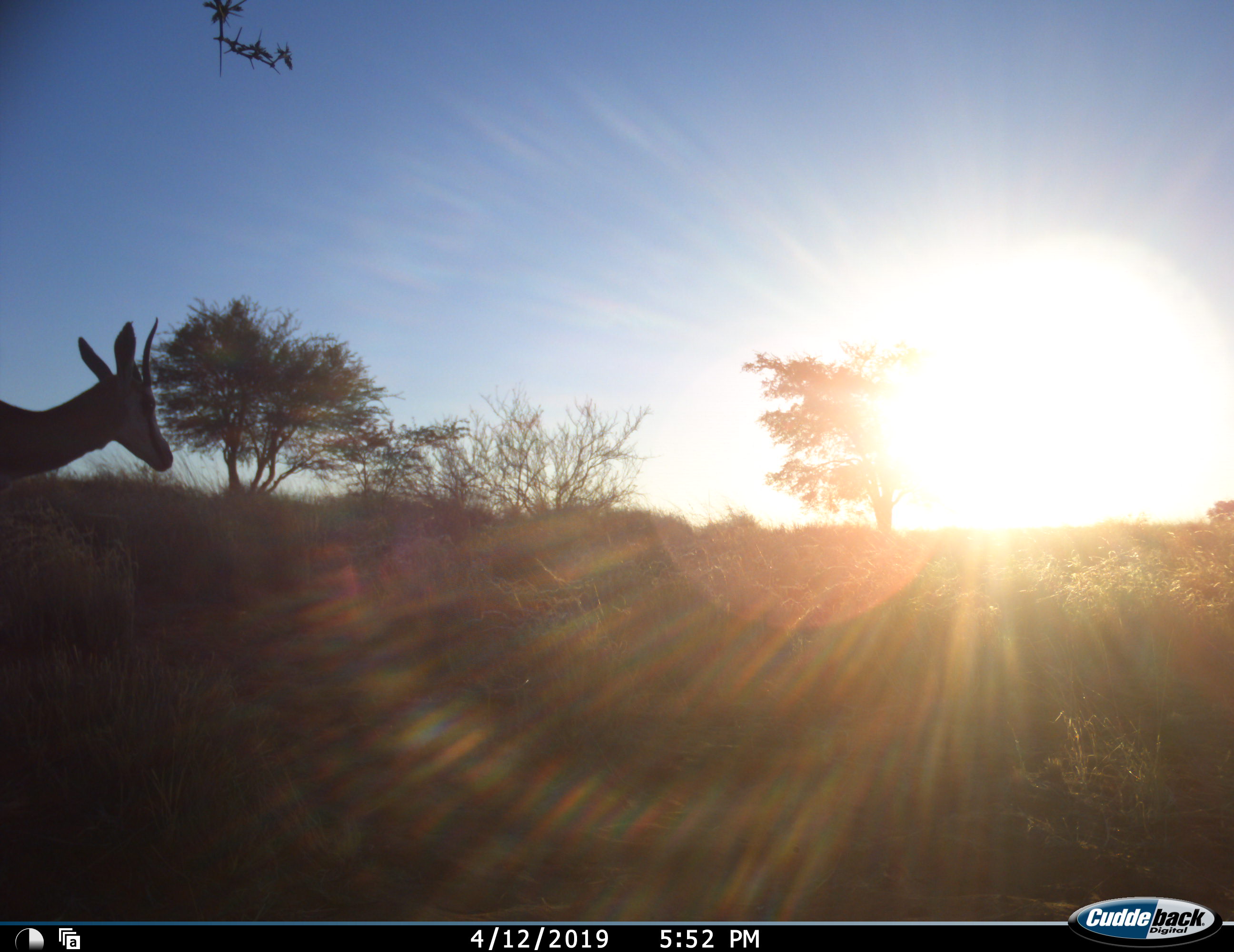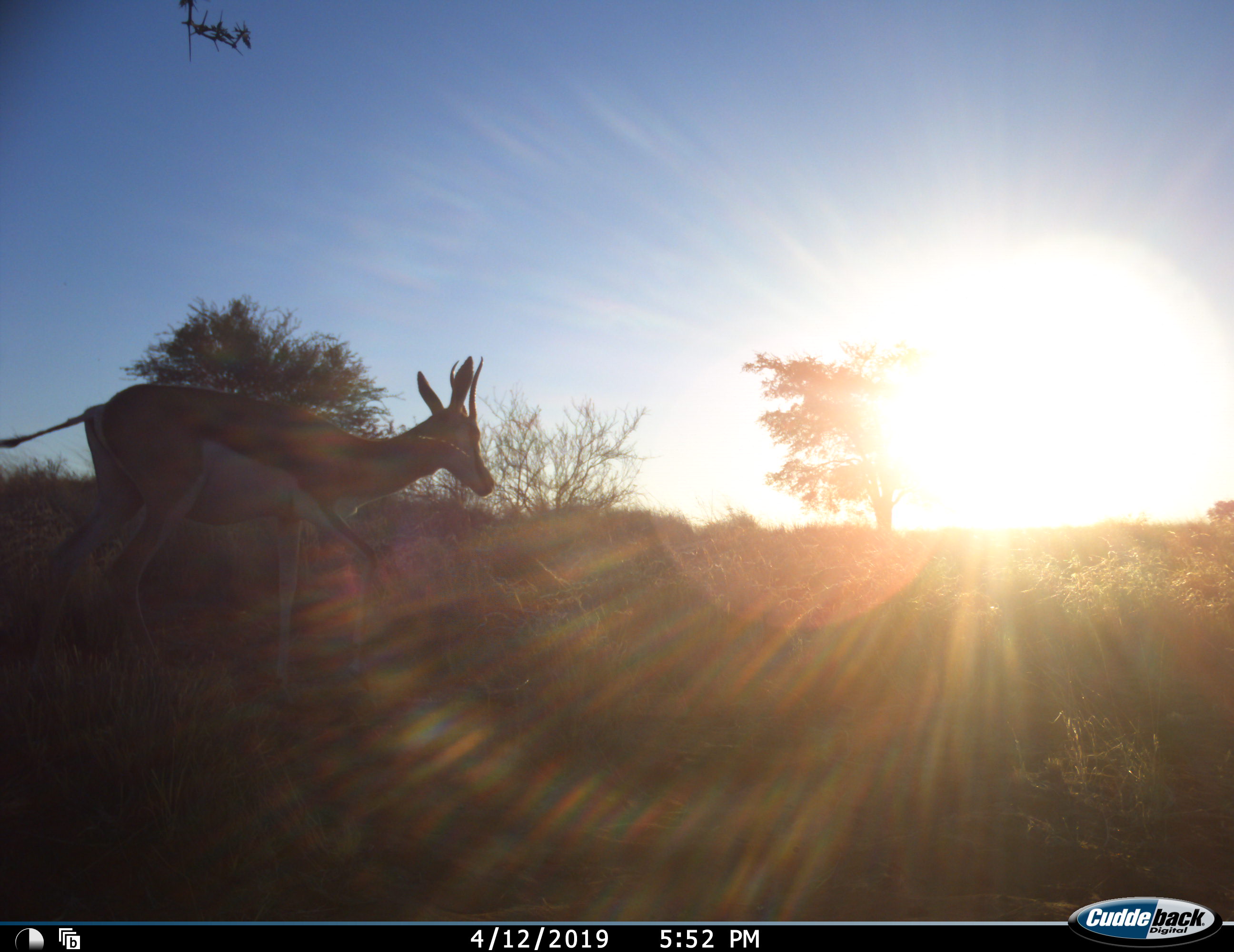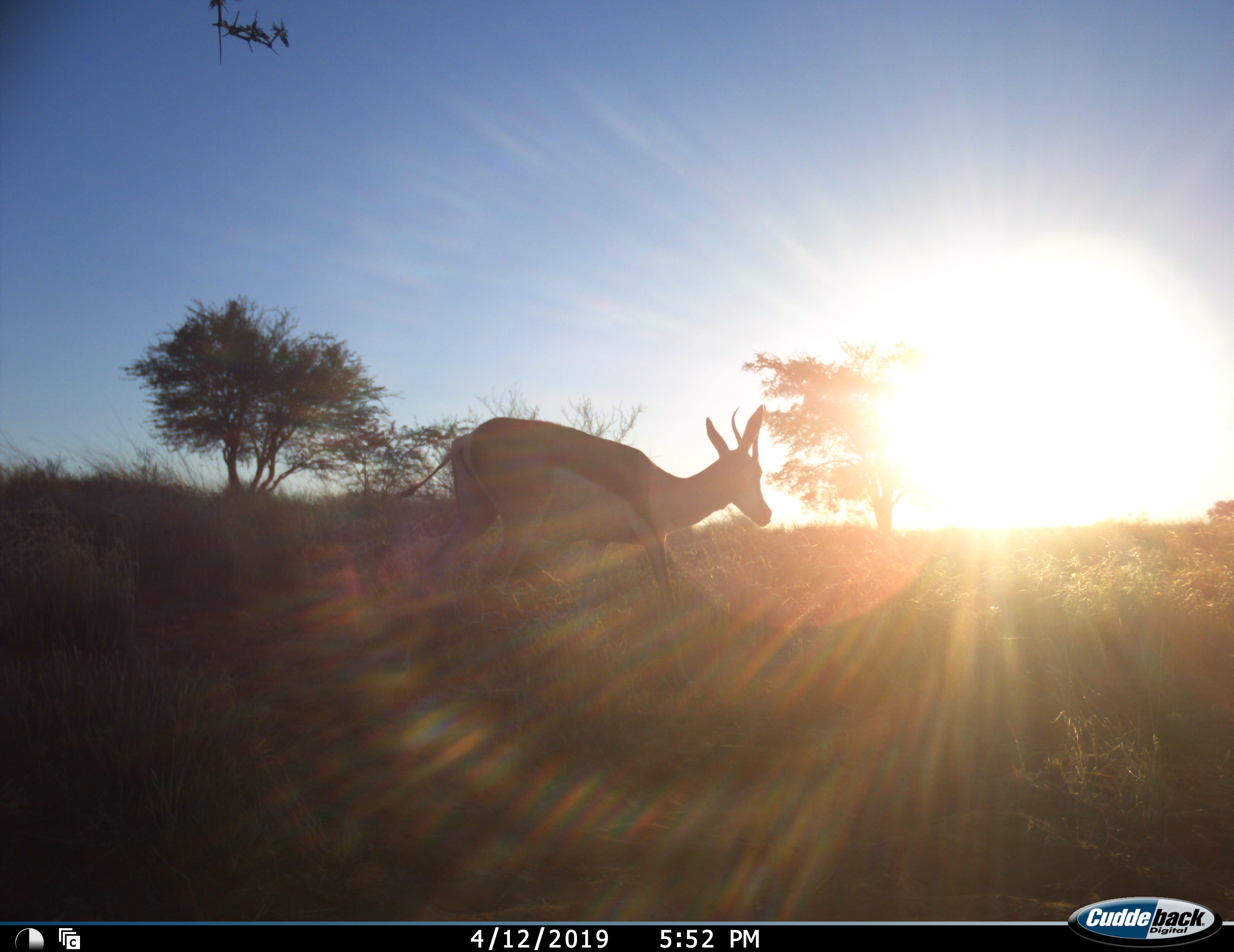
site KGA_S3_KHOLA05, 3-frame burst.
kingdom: Animalia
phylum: Chordata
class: Mammalia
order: Artiodactyla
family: Bovidae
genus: Antidorcas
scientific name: Antidorcas marsupialis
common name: springbok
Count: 1.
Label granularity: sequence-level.